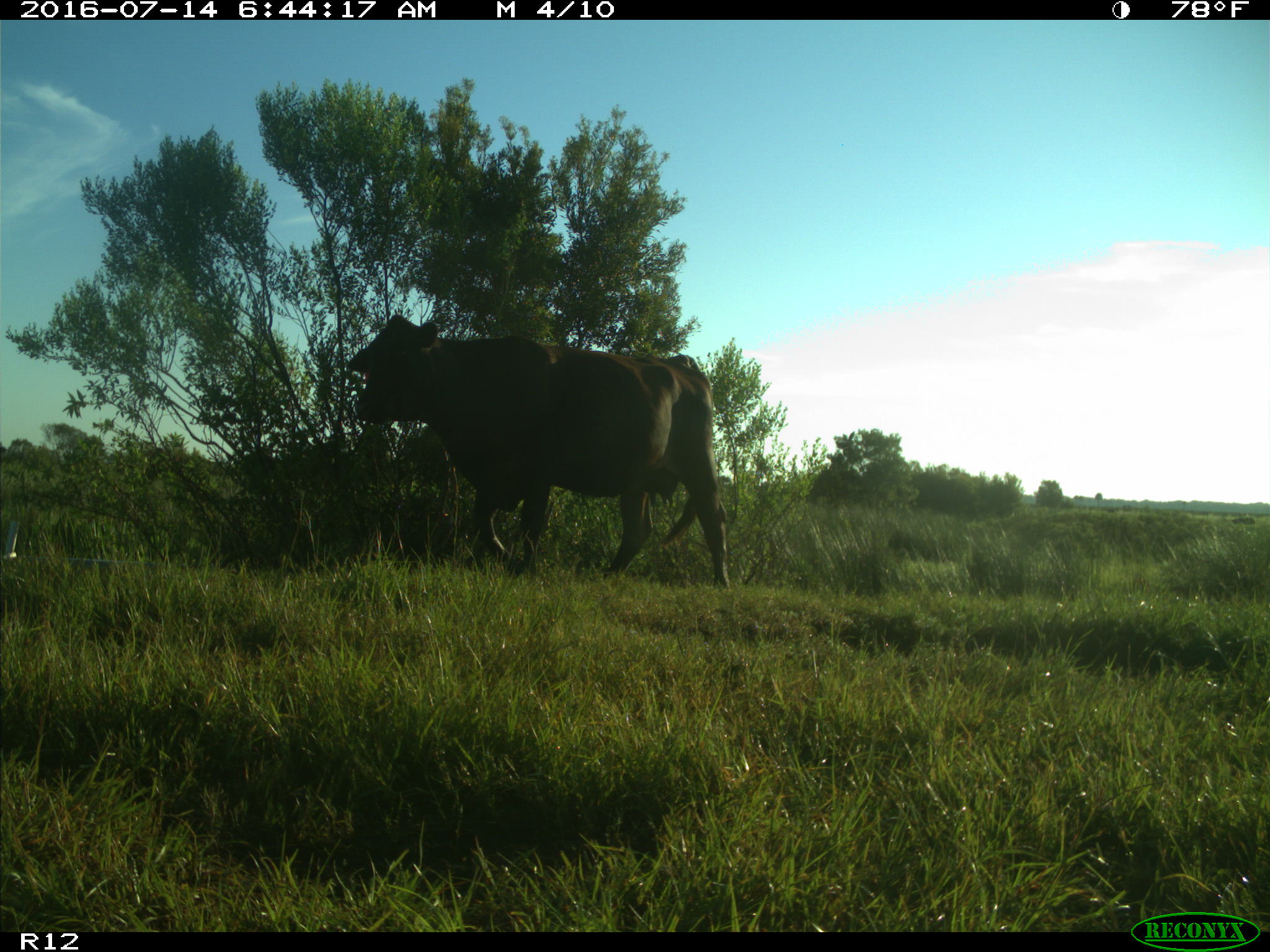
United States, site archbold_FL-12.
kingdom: Animalia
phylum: Chordata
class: Mammalia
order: Artiodactyla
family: Bovidae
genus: Bos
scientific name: Bos taurus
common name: domestic cow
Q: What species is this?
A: Bos taurus (domestic cow).